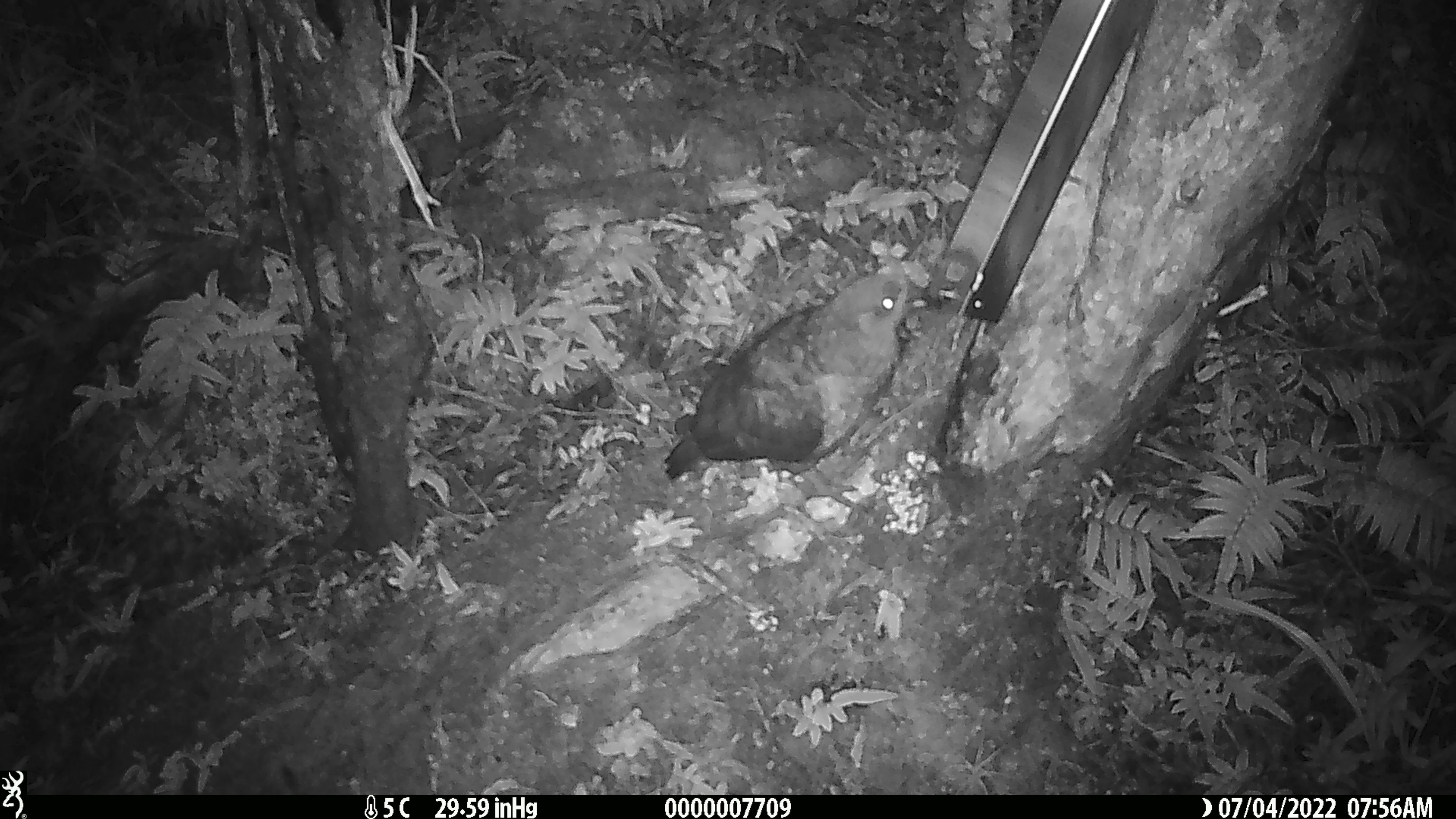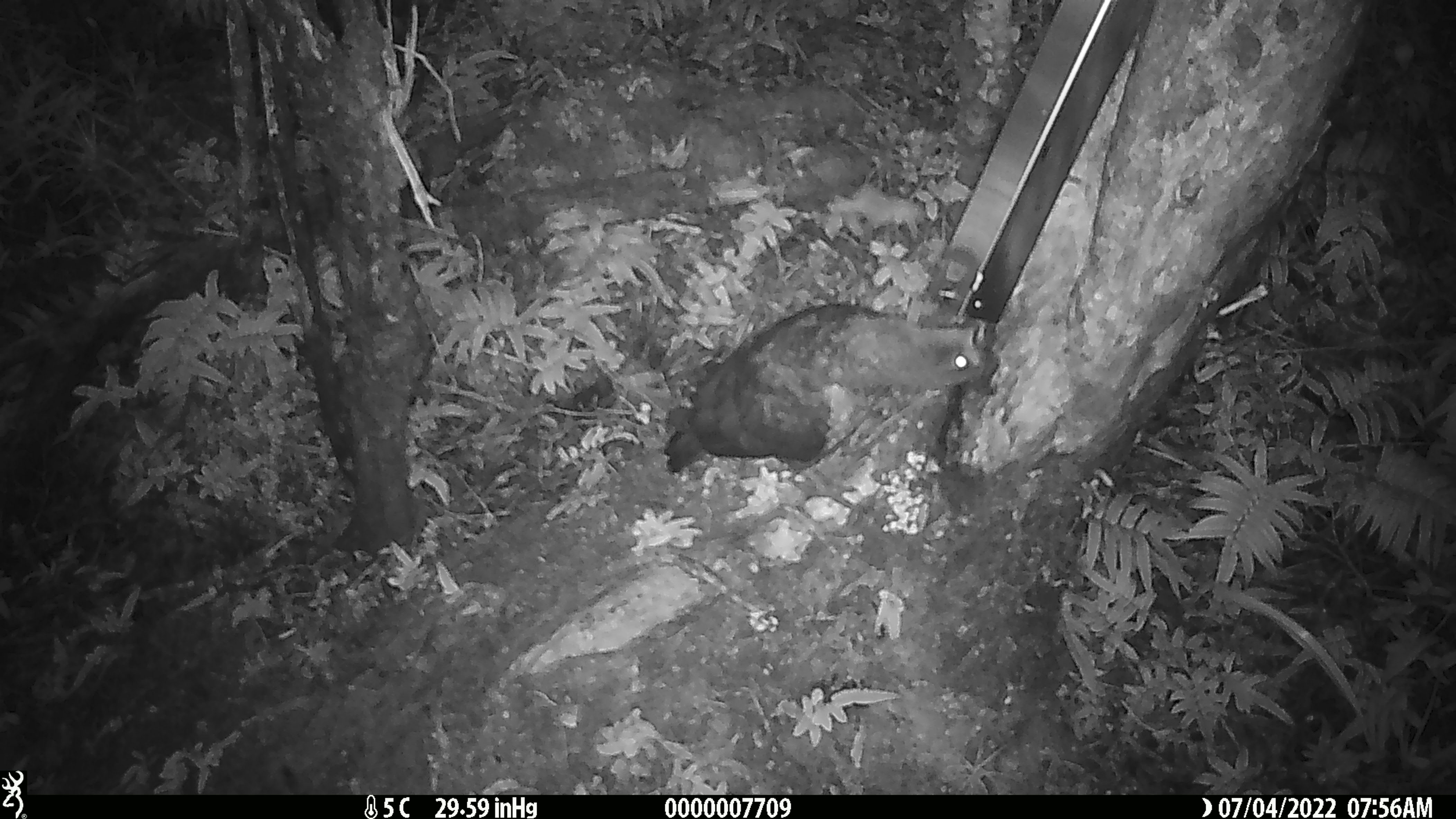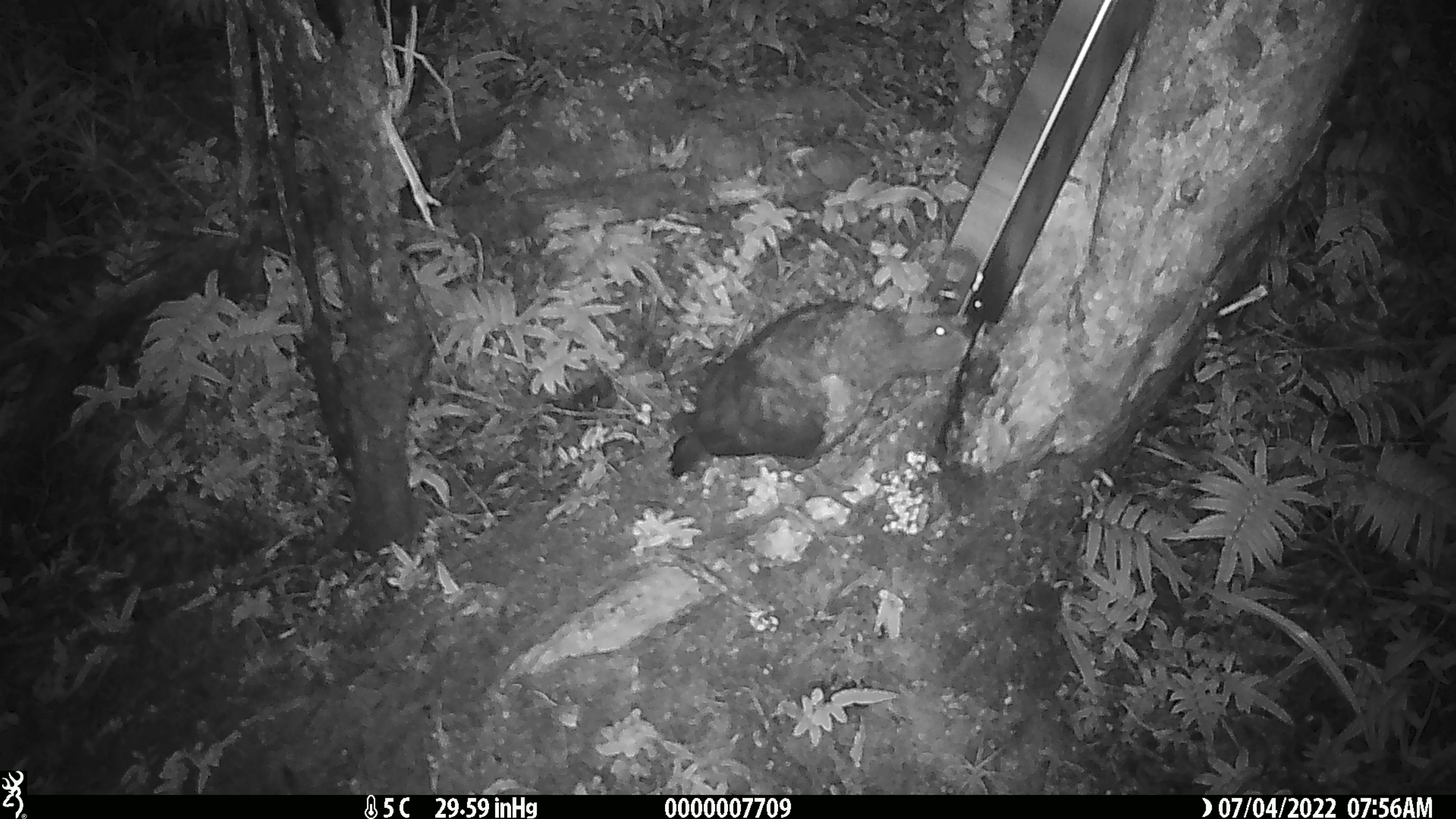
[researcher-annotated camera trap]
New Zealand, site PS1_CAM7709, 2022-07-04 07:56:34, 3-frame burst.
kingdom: Animalia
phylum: Chordata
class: Aves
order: Psittaciformes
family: Strigopidae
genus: Nestor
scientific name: Nestor notabilis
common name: kea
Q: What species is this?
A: Kea (Nestor notabilis).